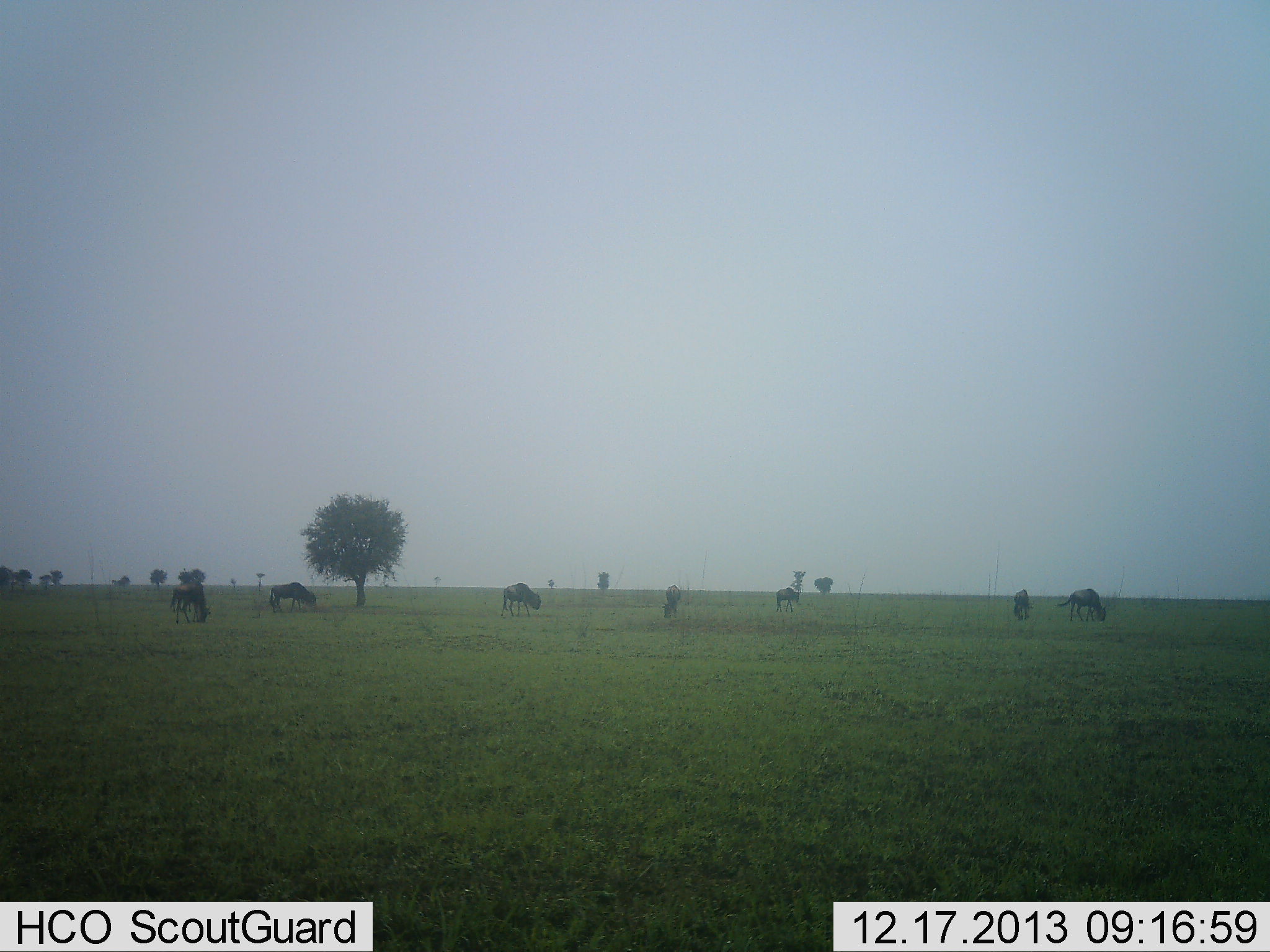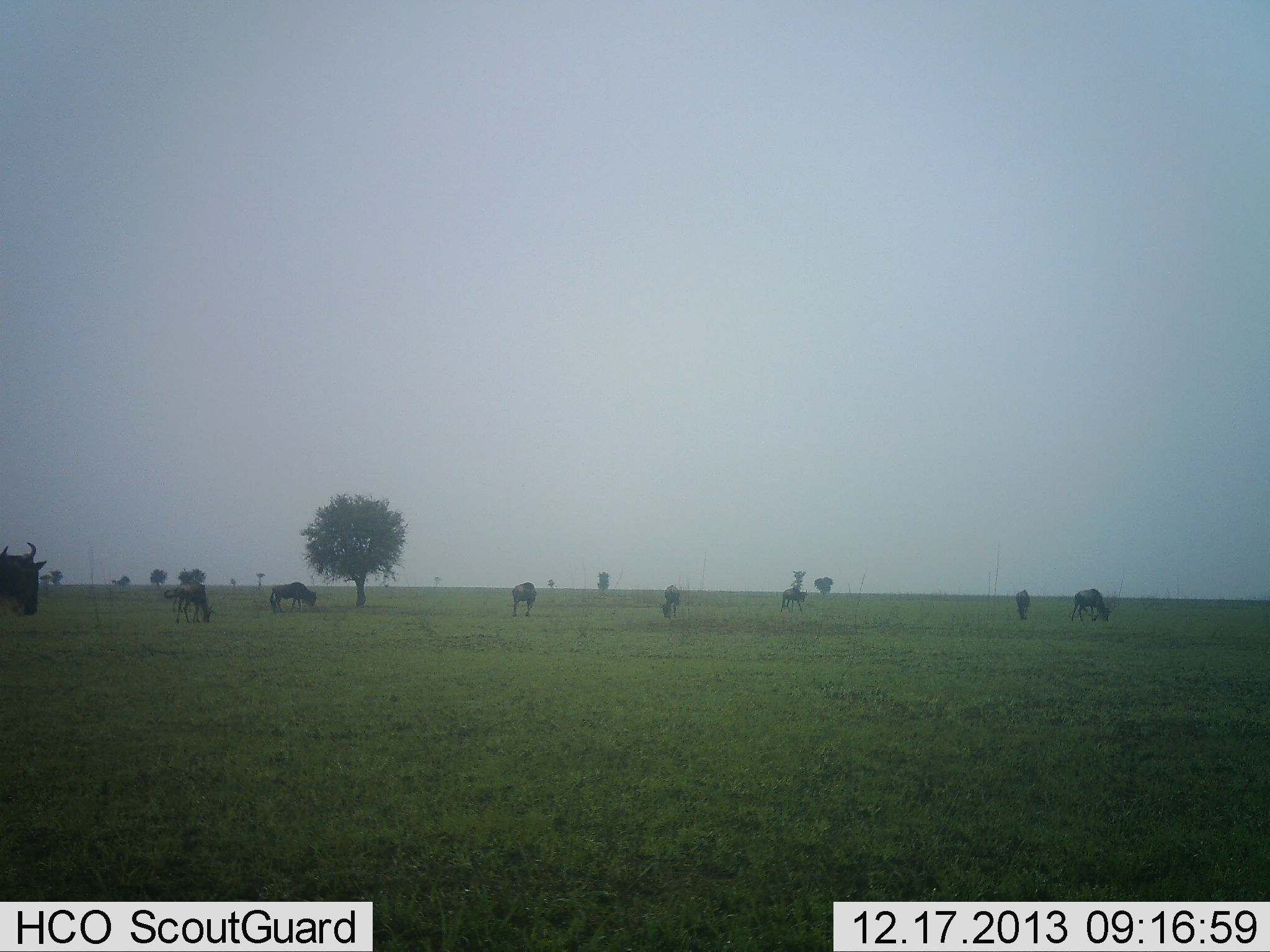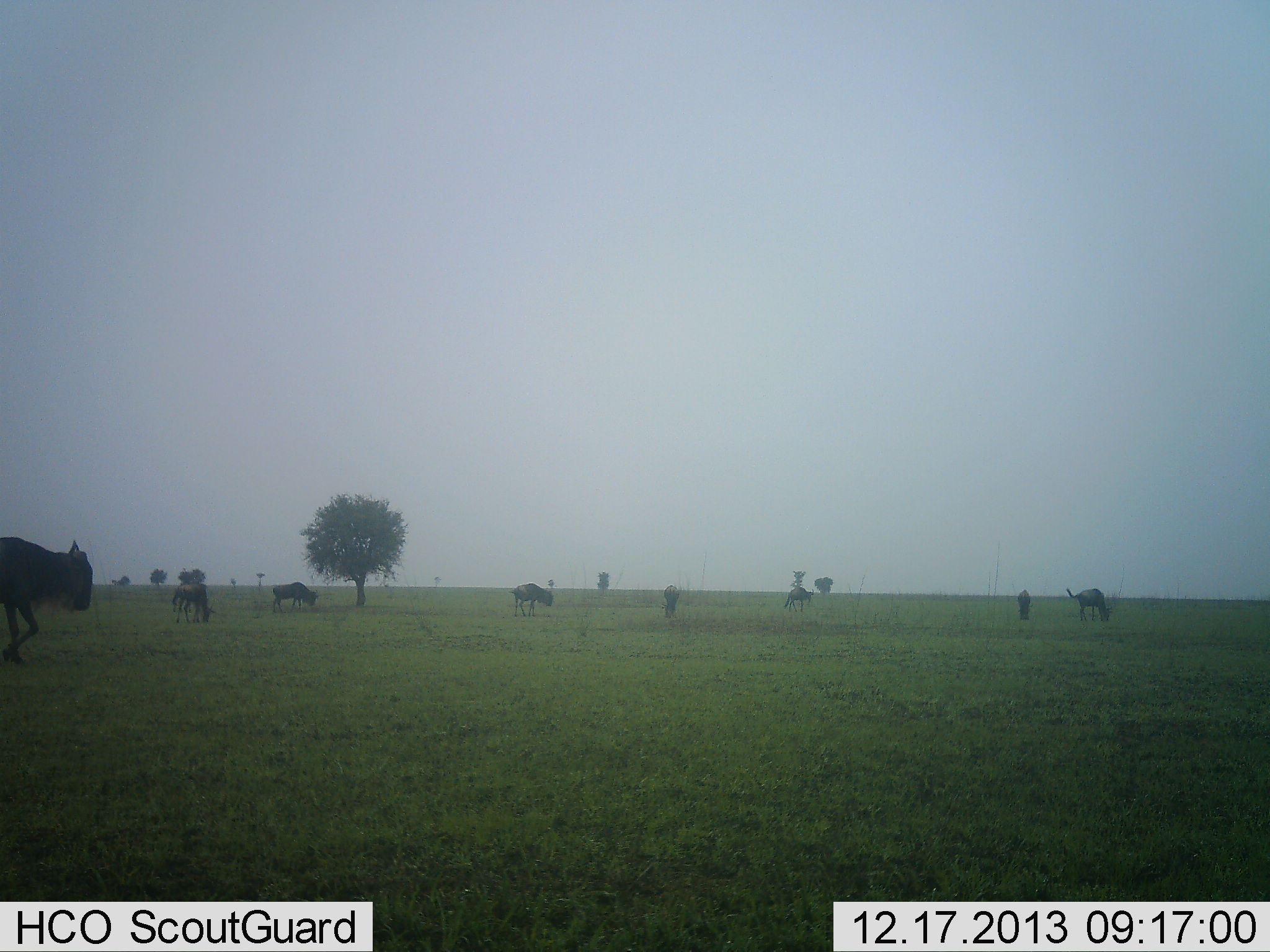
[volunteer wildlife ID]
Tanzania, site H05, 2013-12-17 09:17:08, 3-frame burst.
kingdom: Animalia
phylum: Chordata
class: Mammalia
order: Artiodactyla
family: Bovidae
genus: Connochaetes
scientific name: Connochaetes taurinus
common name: blue wildebeest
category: wildebeest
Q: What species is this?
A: Wildebeest (blue wildebeest) (Connochaetes taurinus).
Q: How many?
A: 8.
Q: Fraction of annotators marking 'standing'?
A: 40%.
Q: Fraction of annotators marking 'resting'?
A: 0%.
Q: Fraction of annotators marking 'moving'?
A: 70%.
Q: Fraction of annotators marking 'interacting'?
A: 0%.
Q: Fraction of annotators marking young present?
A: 0%.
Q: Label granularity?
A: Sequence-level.